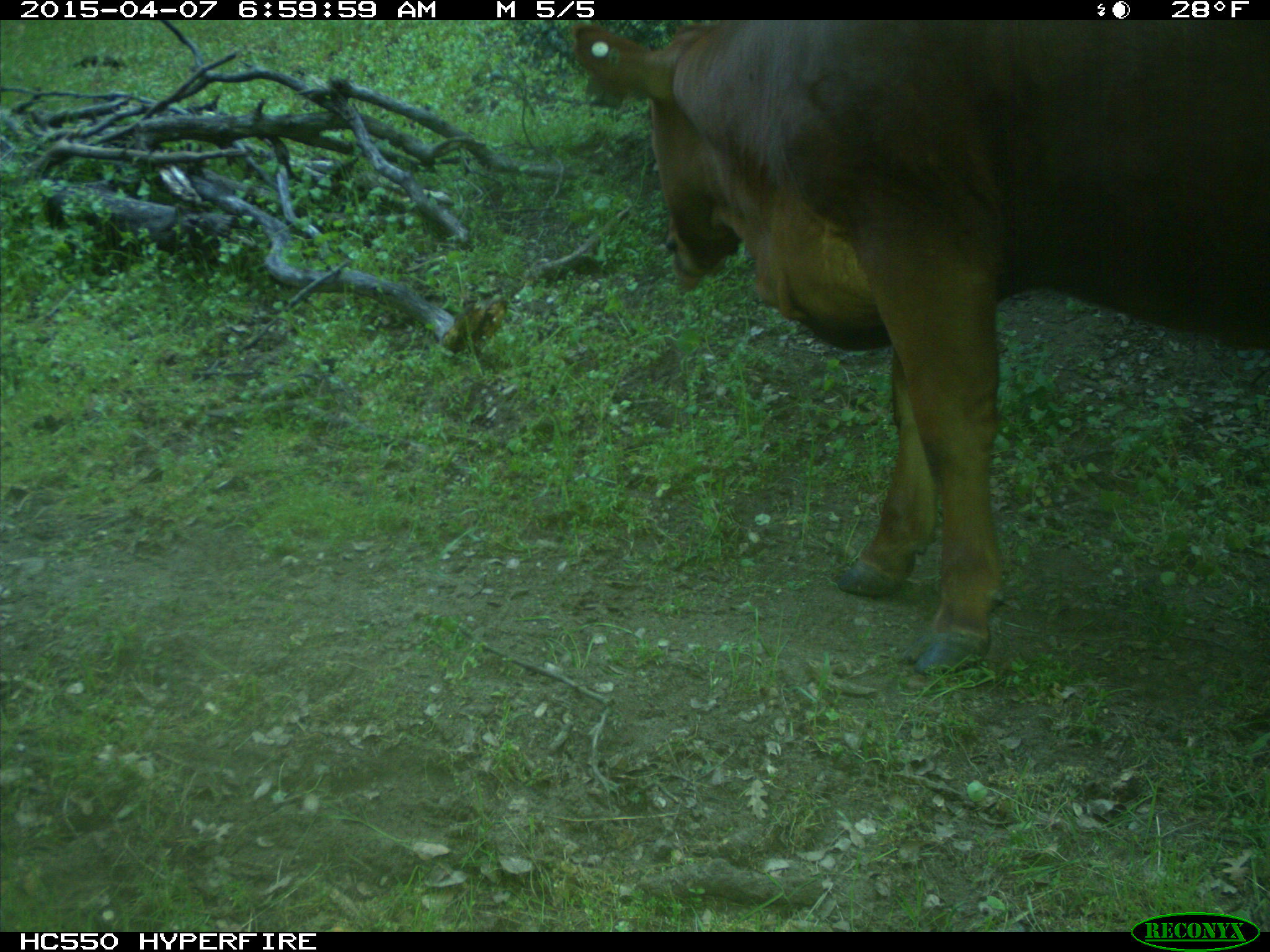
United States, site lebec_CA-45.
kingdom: Animalia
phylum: Chordata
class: Mammalia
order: Artiodactyla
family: Bovidae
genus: Bos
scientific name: Bos taurus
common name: domestic cow